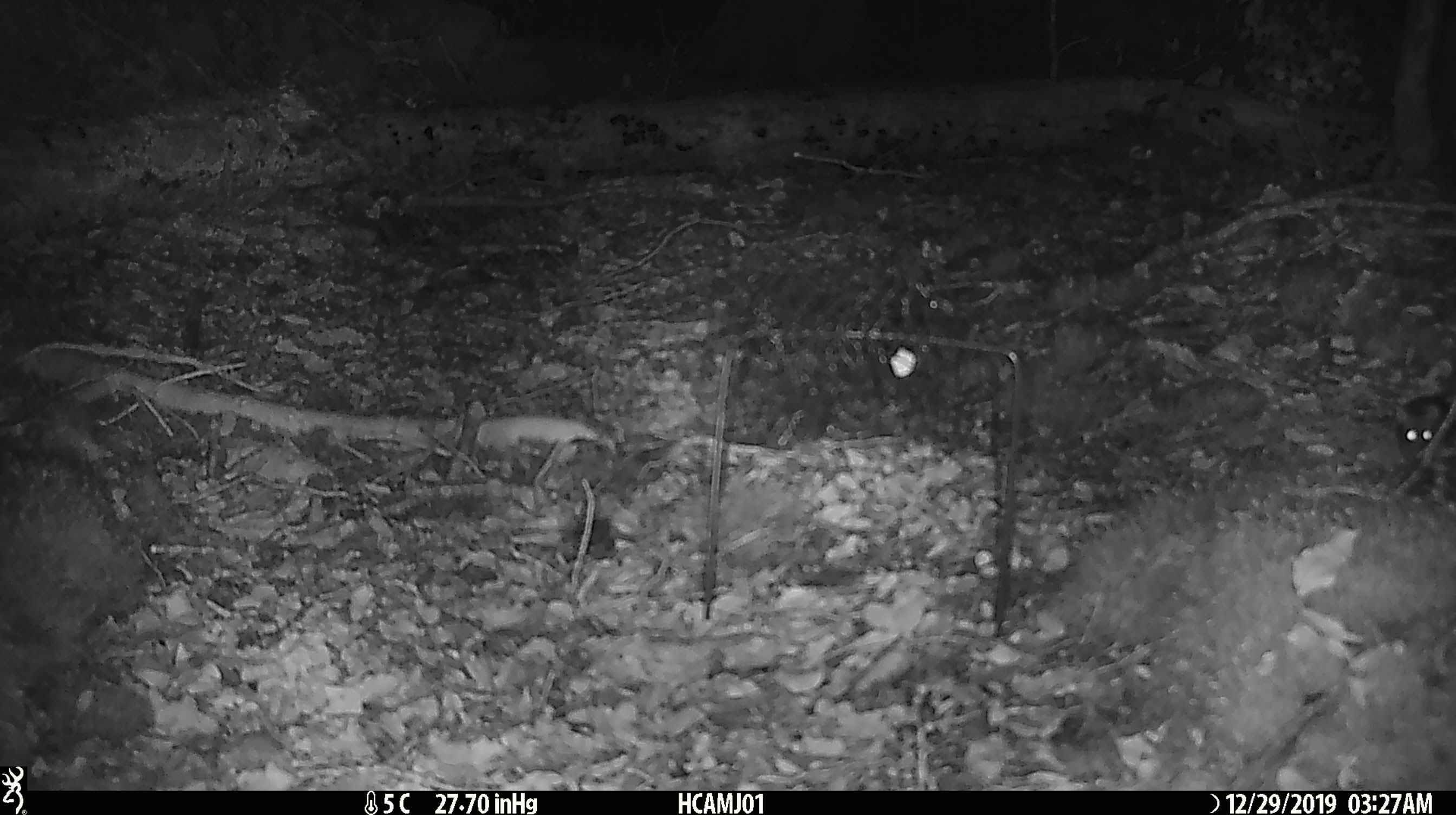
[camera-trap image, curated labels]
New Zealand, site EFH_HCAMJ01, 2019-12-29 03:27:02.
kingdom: Animalia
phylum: Chordata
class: Mammalia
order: Rodentia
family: Muridae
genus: Mus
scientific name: Mus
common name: mouse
Mouse (Mus).